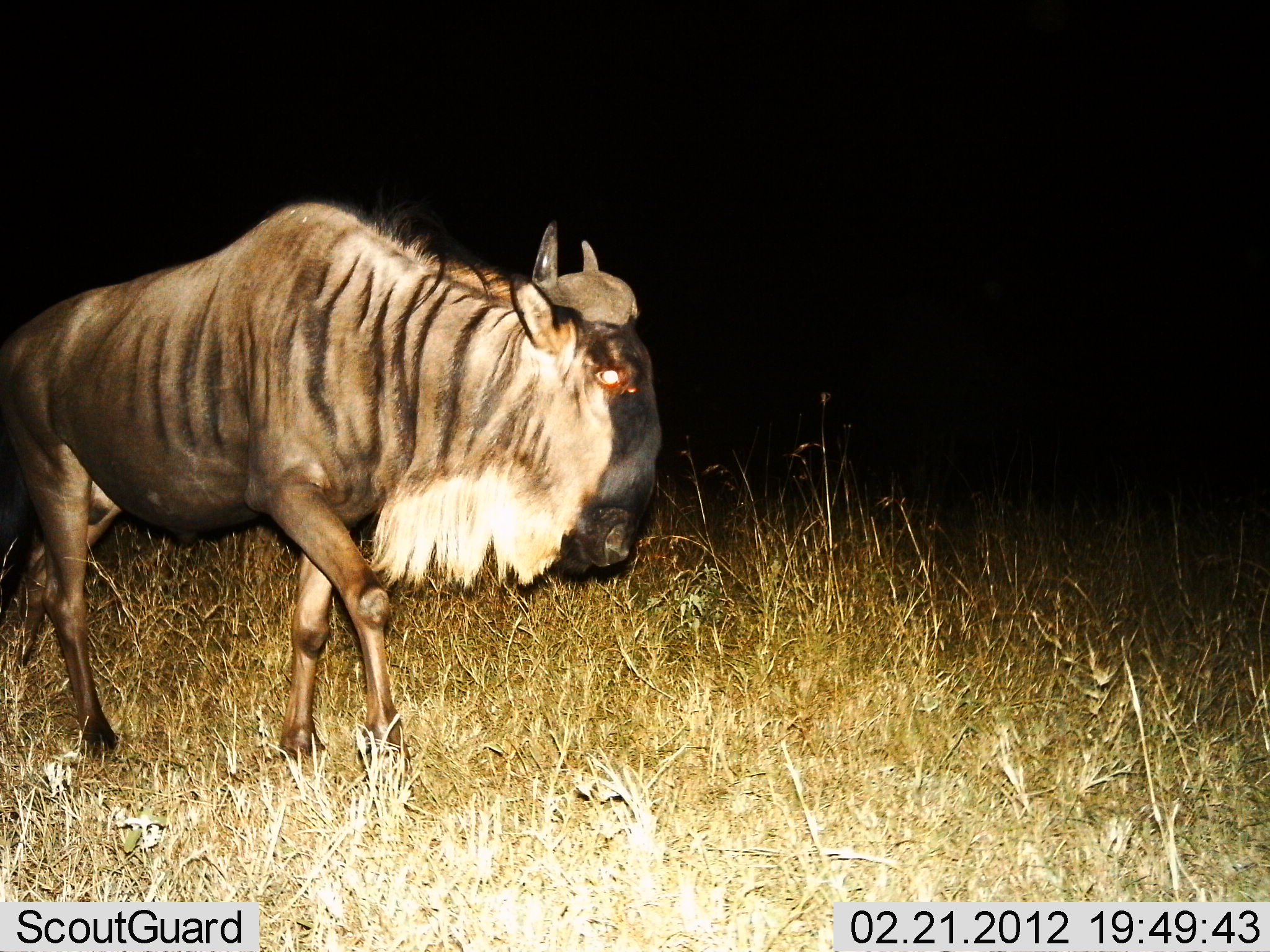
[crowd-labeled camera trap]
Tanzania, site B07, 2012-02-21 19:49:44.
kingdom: Animalia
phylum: Chordata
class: Mammalia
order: Artiodactyla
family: Bovidae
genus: Connochaetes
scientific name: Connochaetes taurinus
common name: blue wildebeest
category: wildebeest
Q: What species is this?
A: Wildebeest (blue wildebeest) (Connochaetes taurinus).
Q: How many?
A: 1.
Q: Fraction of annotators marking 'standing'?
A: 13%.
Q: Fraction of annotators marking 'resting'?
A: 0%.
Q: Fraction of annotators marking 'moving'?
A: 87%.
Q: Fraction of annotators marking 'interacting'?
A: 0%.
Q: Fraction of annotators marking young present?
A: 0%.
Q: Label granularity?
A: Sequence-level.